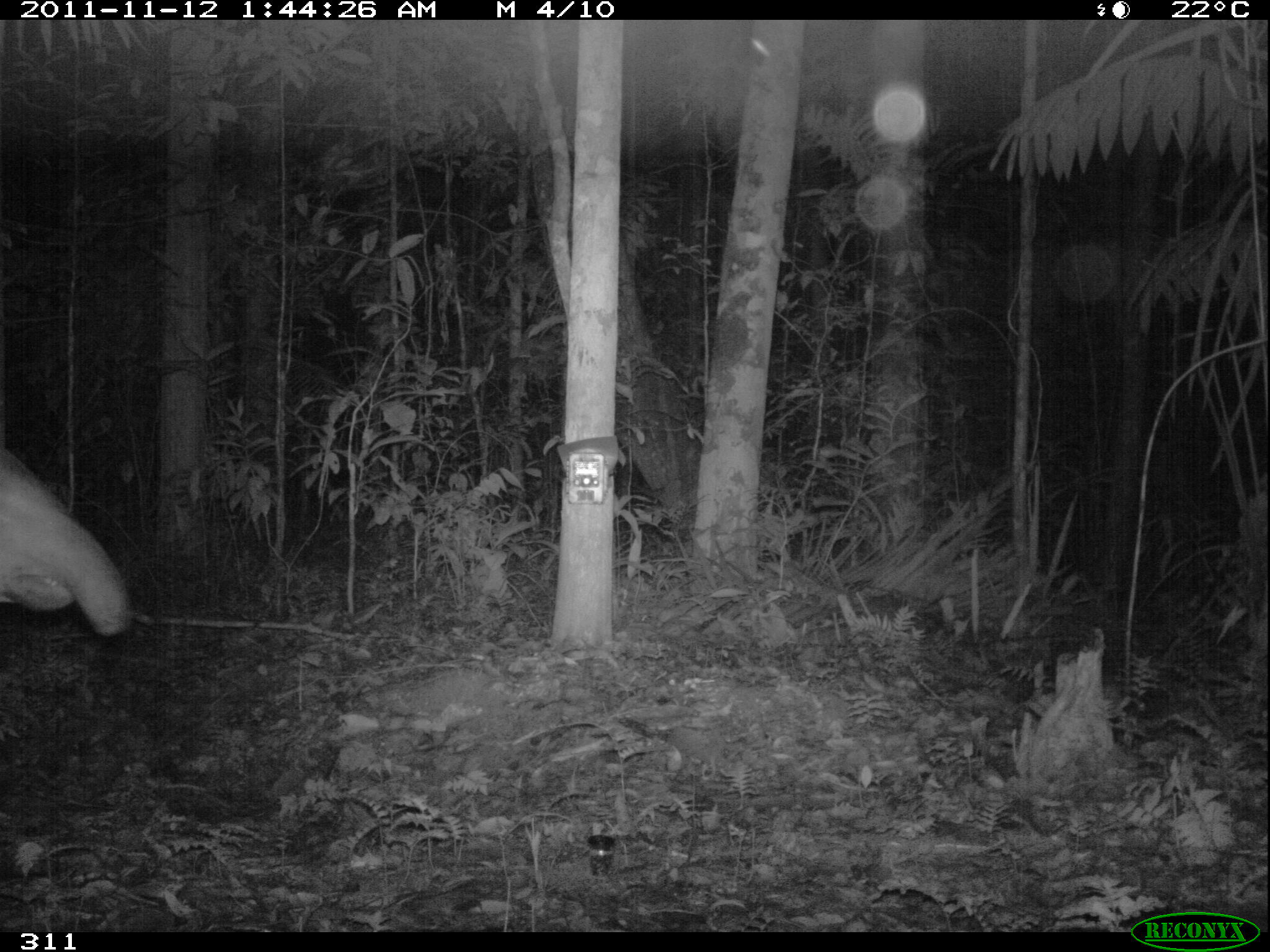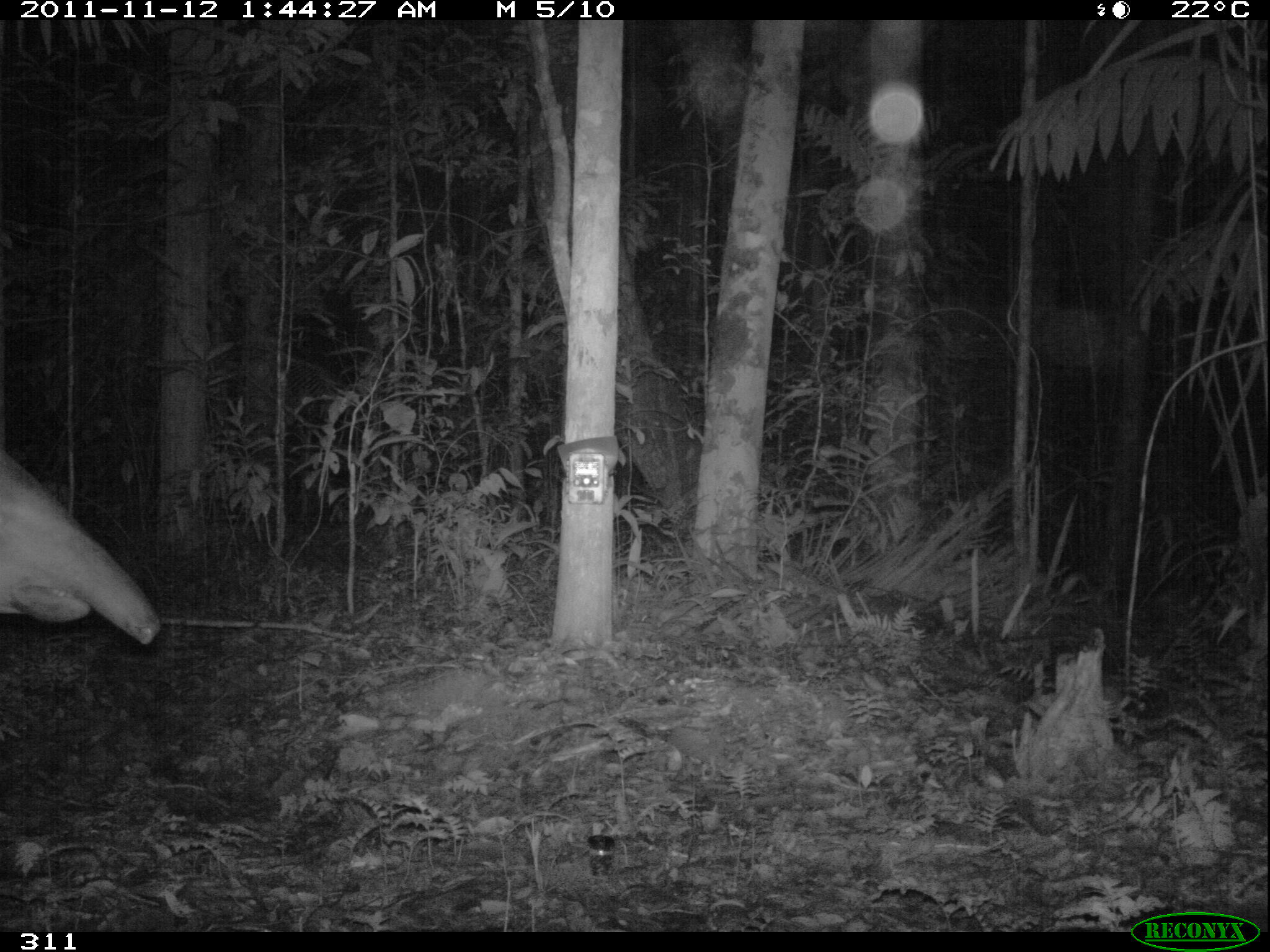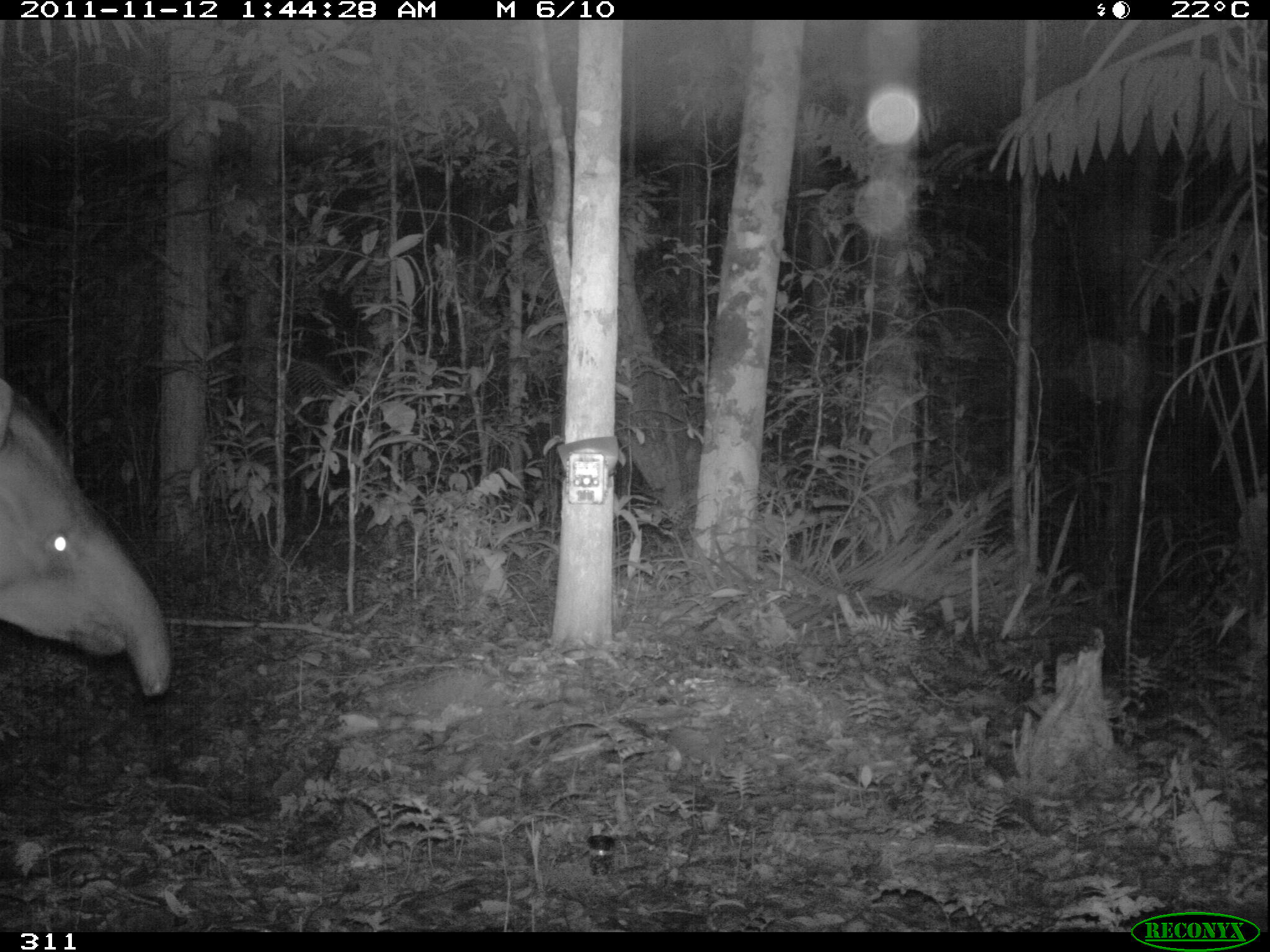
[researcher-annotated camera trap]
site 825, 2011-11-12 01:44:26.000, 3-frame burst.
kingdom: Animalia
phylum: Chordata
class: Mammalia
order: Perissodactyla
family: Tapiridae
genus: Tapirus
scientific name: Tapirus terrestris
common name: south american tapir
Tapirus terrestris (south american tapir).